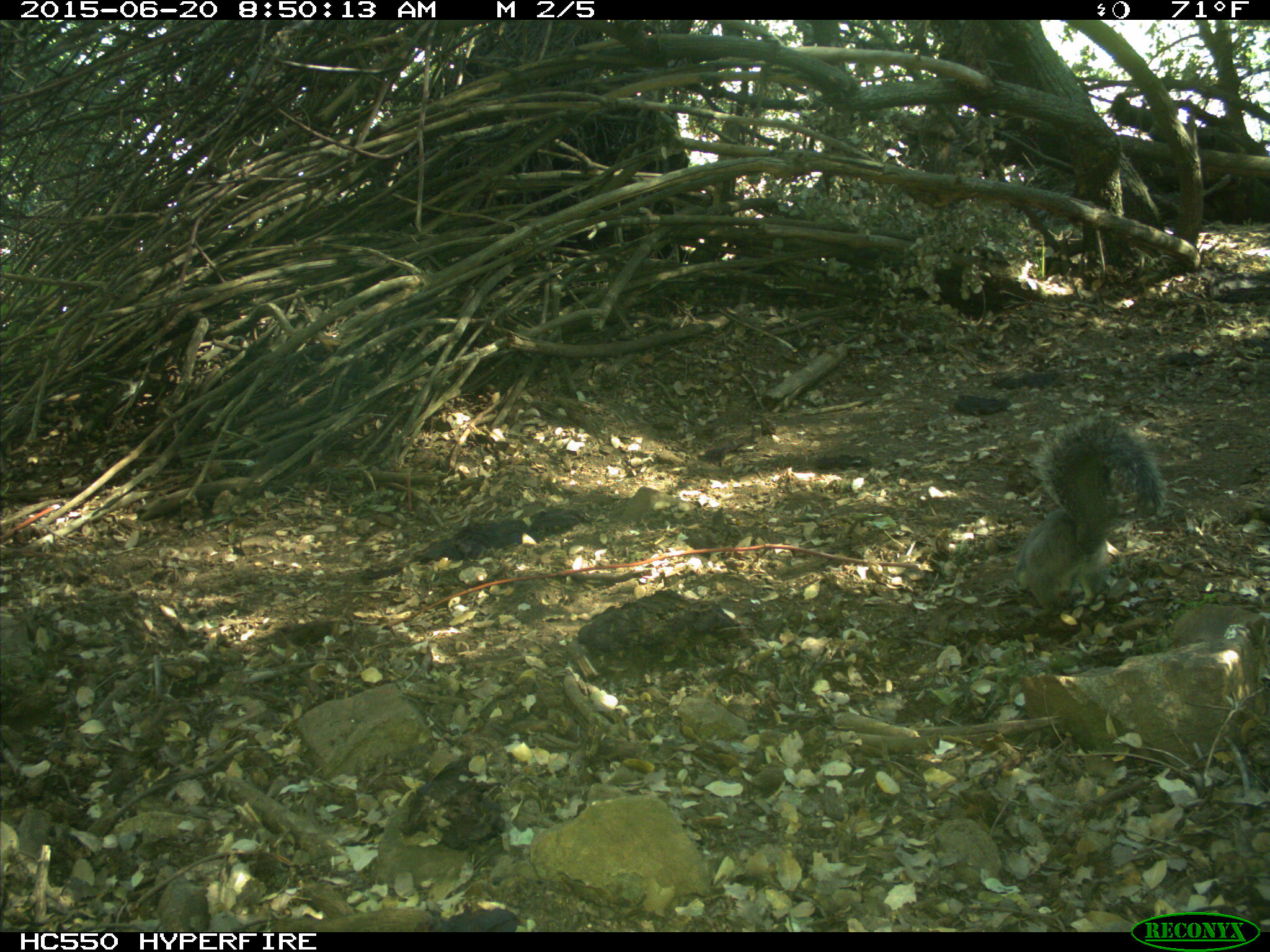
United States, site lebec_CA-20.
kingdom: Animalia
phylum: Chordata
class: Mammalia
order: Rodentia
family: Sciuridae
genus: Sciurus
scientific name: Sciurus carolinensis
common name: eastern gray squirrel